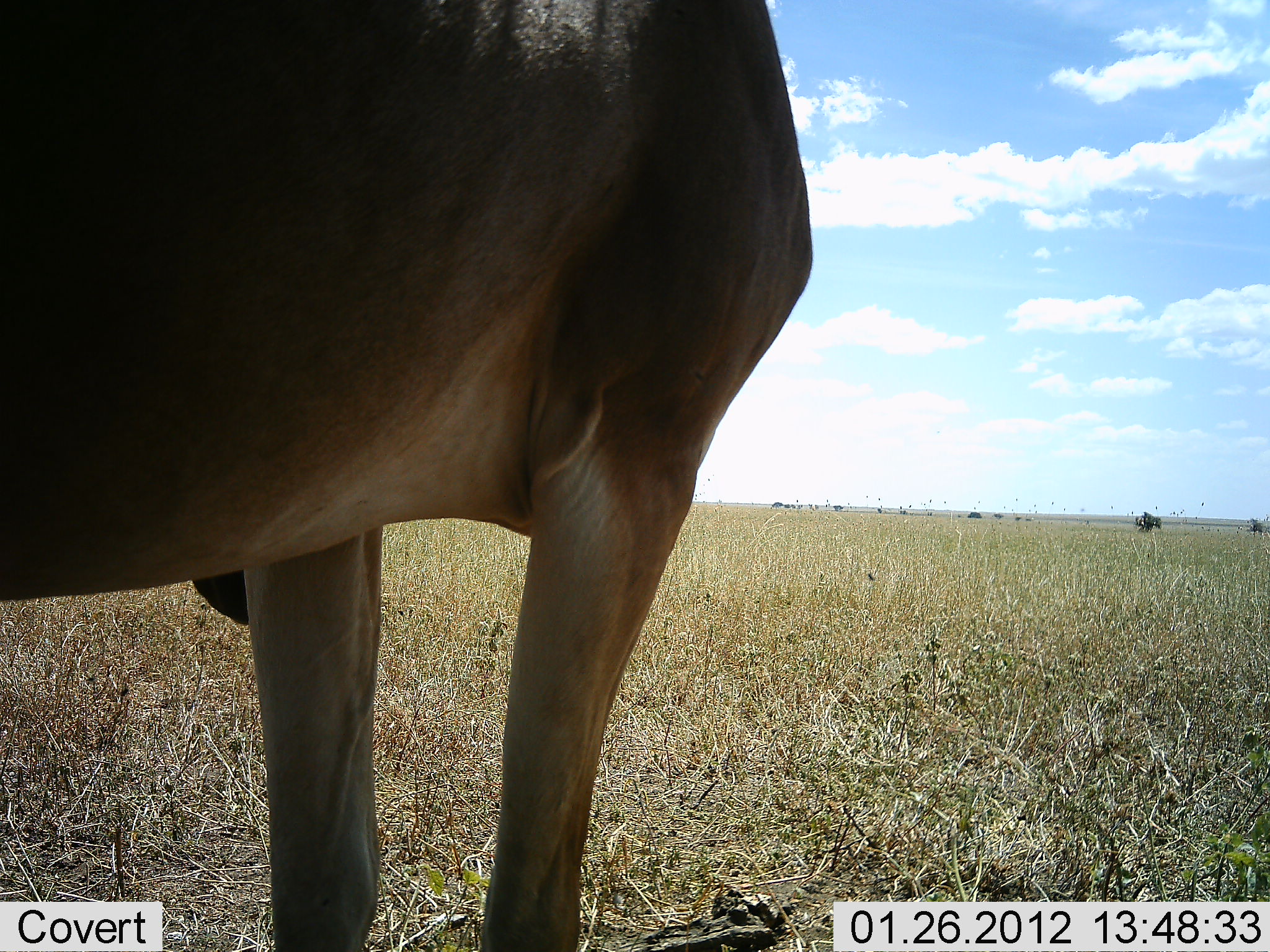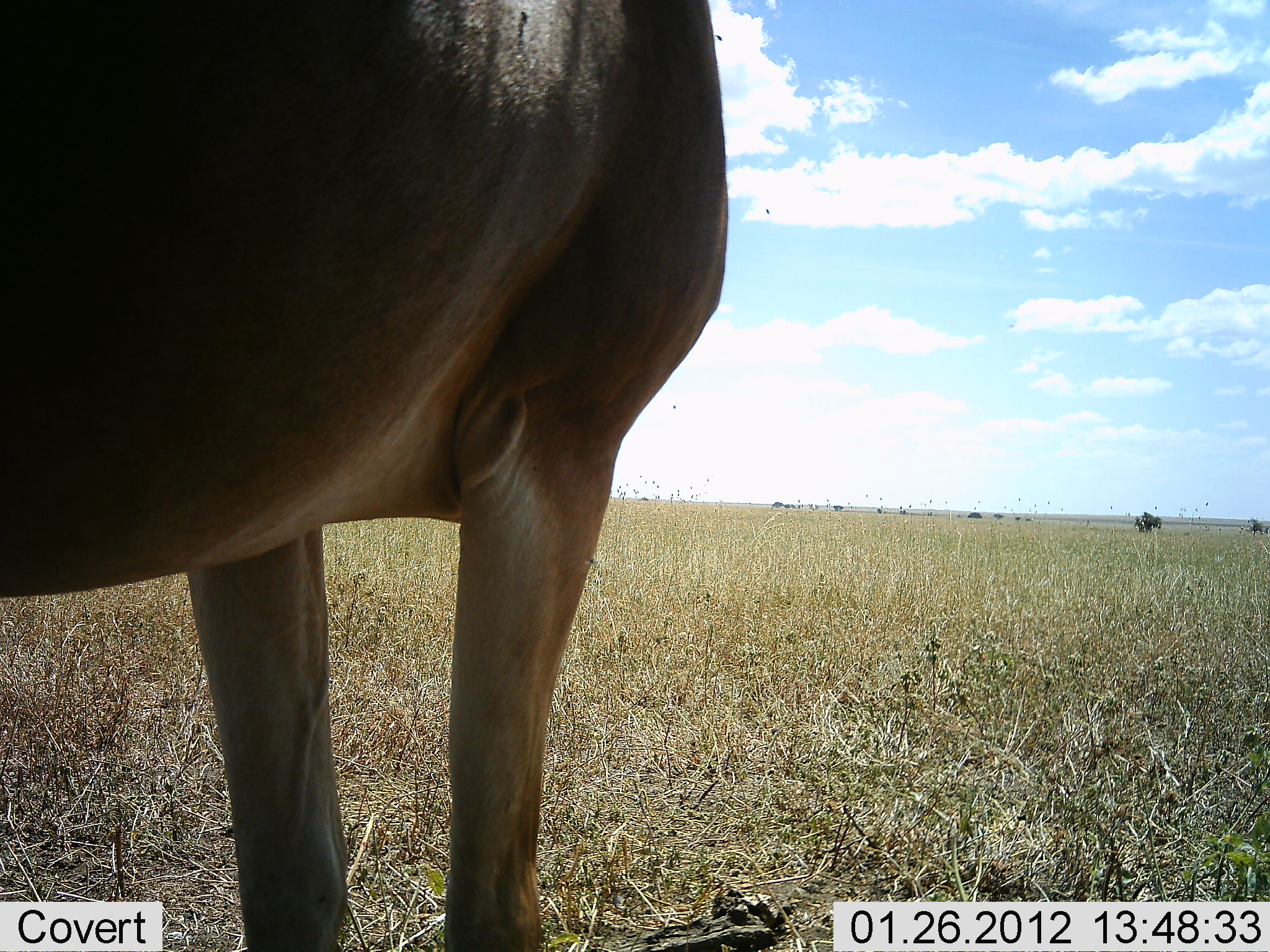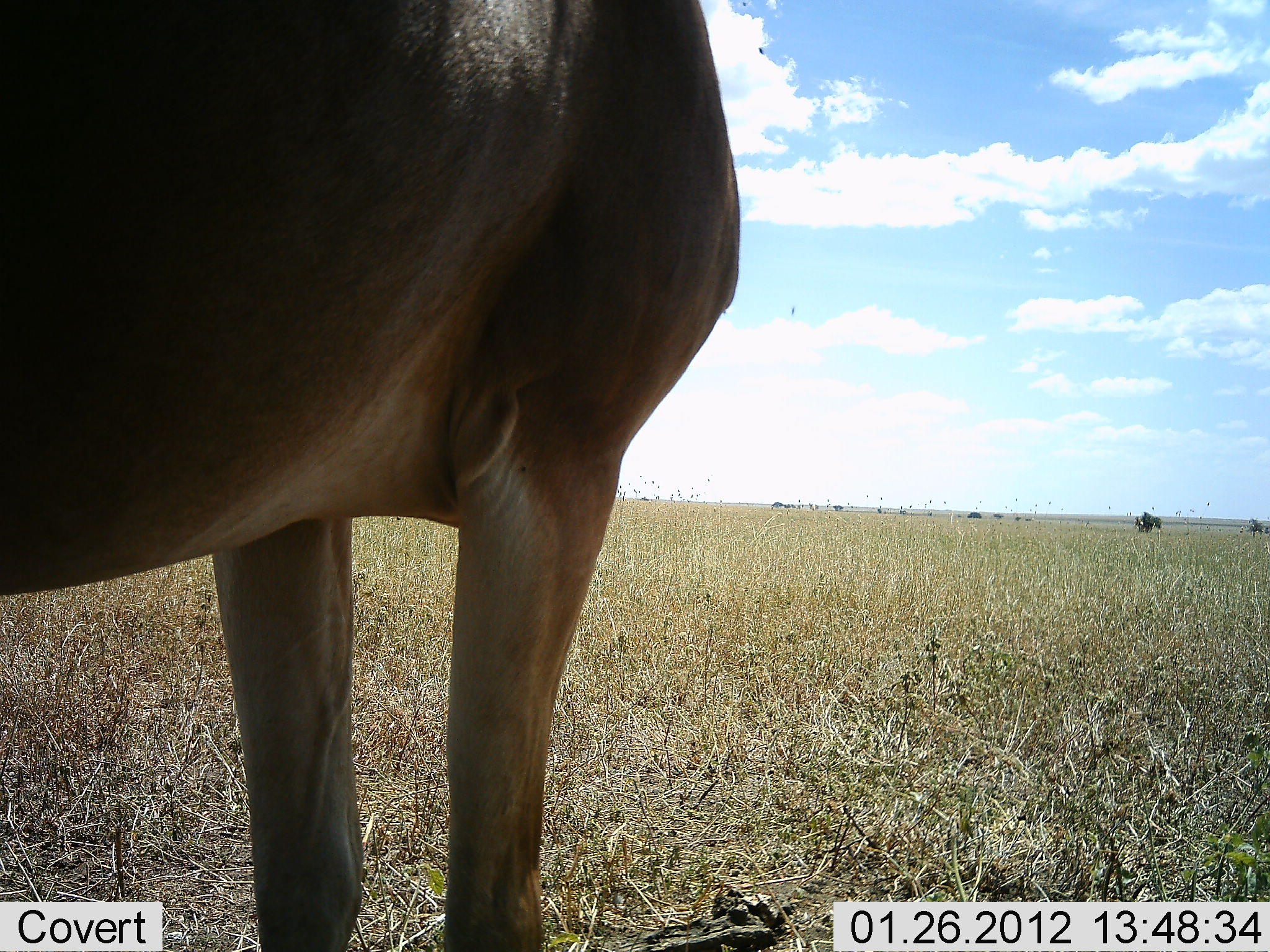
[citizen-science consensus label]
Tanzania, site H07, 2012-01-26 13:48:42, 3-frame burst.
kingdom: Animalia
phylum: Chordata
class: Mammalia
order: Artiodactyla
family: Bovidae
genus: Alcelaphus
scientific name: Alcelaphus buselaphus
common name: hartebeest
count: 1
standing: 100%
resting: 0%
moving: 0%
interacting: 0%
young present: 0%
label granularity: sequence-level